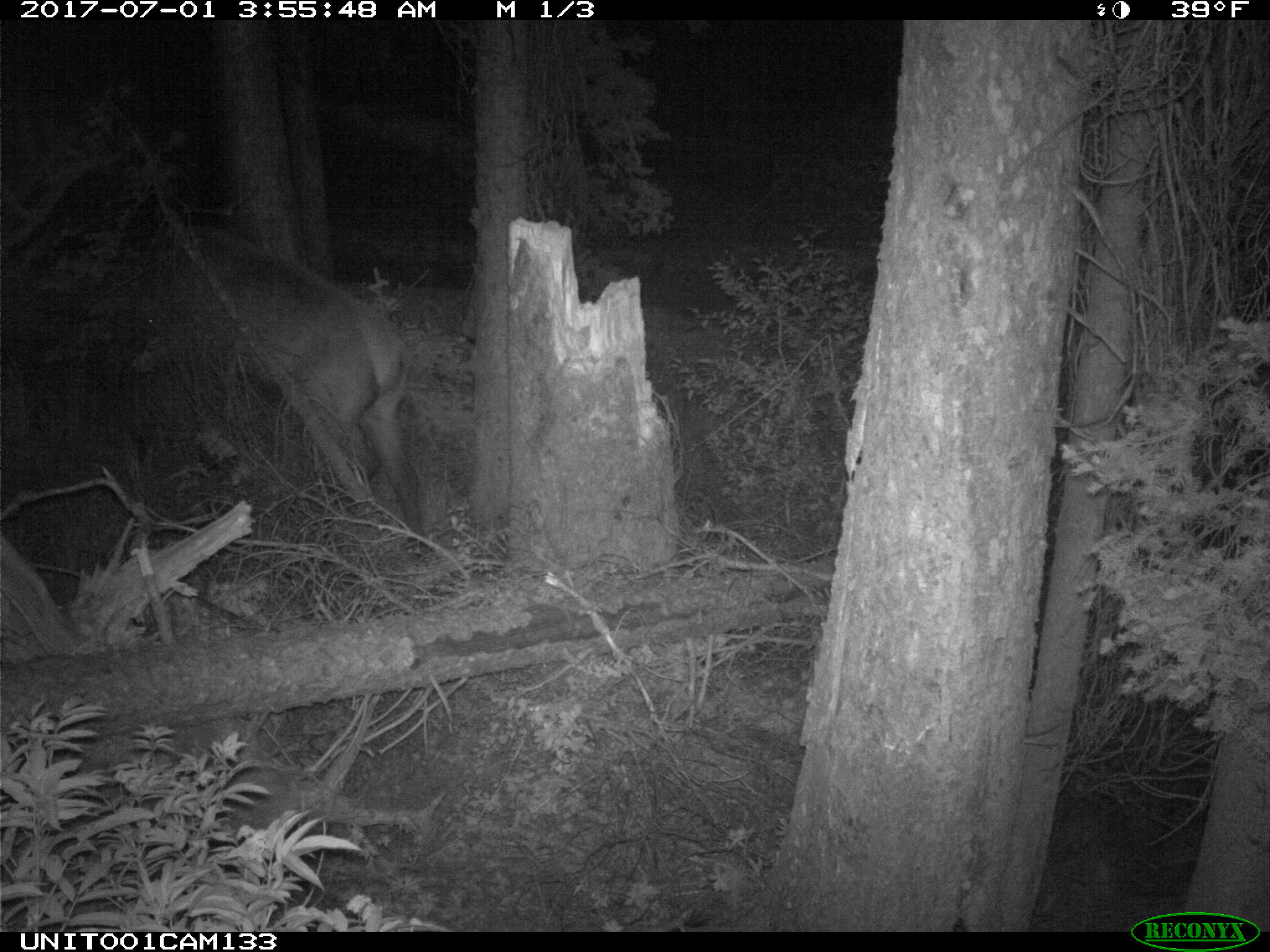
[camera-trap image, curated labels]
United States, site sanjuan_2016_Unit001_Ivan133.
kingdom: Animalia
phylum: Chordata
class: Mammalia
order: Artiodactyla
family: Cervidae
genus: Cervus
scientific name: Cervus elaphus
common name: red deer